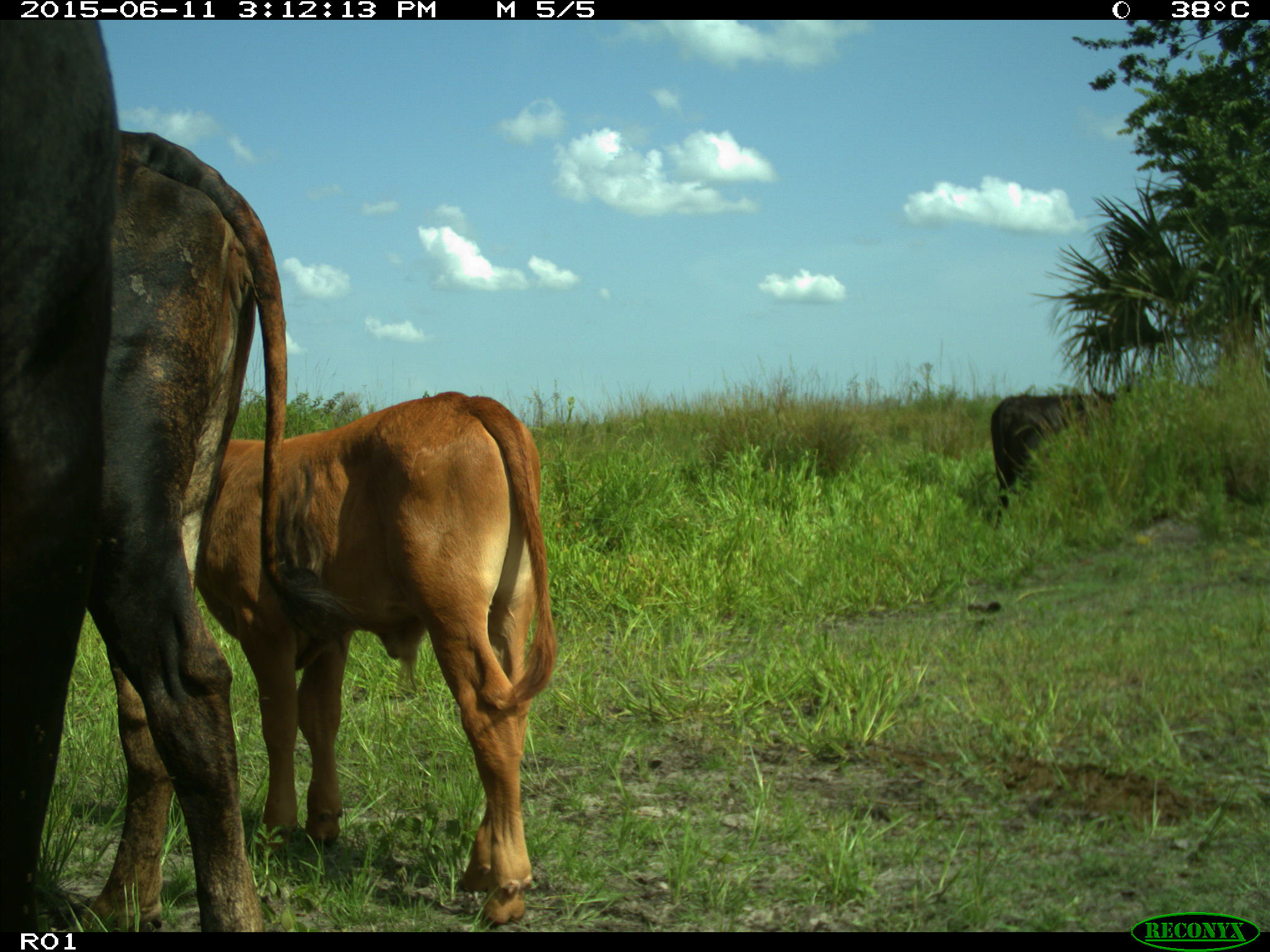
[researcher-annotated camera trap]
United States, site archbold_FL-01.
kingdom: Animalia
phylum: Chordata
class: Mammalia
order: Artiodactyla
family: Bovidae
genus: Bos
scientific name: Bos taurus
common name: domestic cow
Bos taurus (domestic cow).